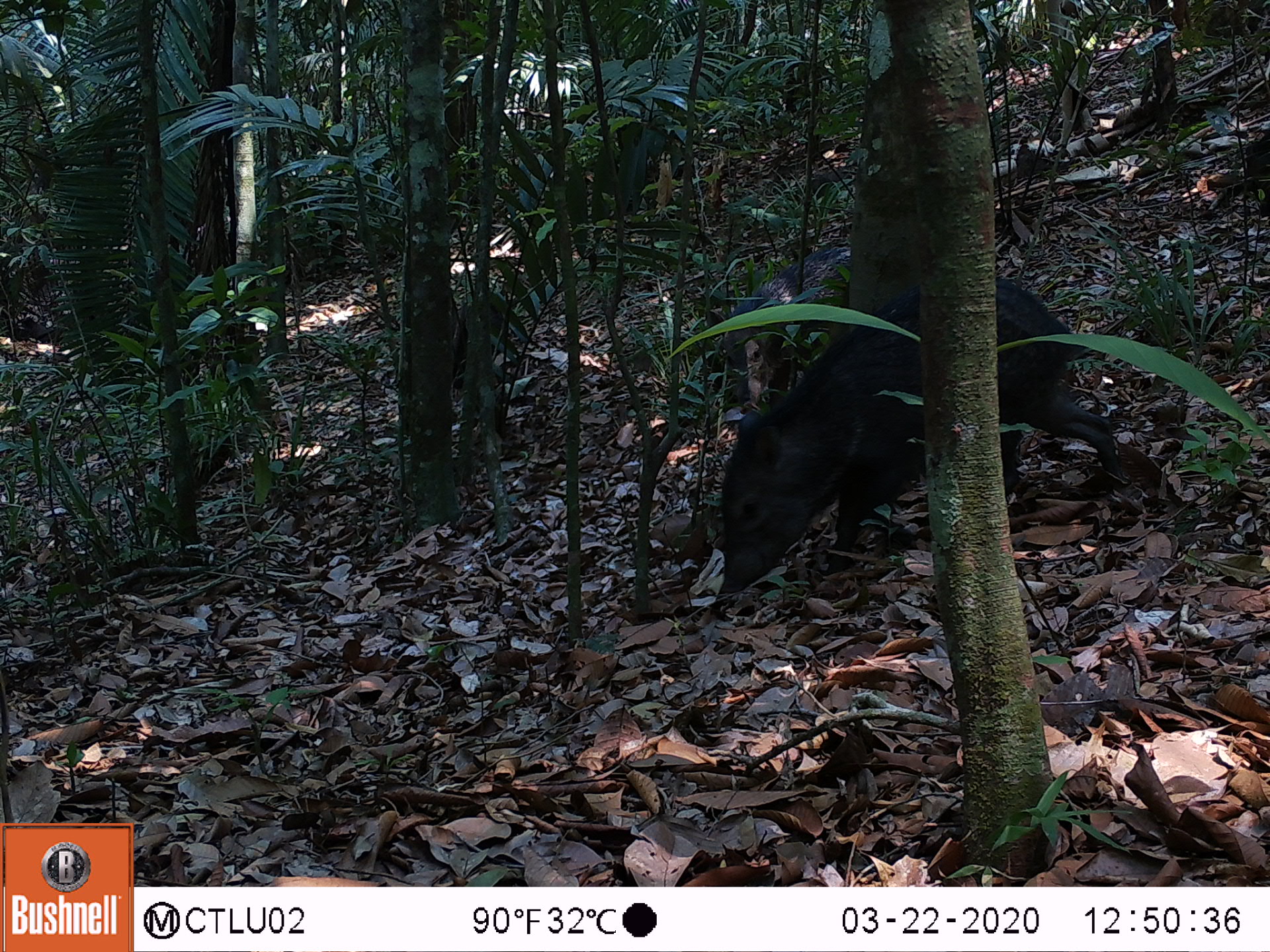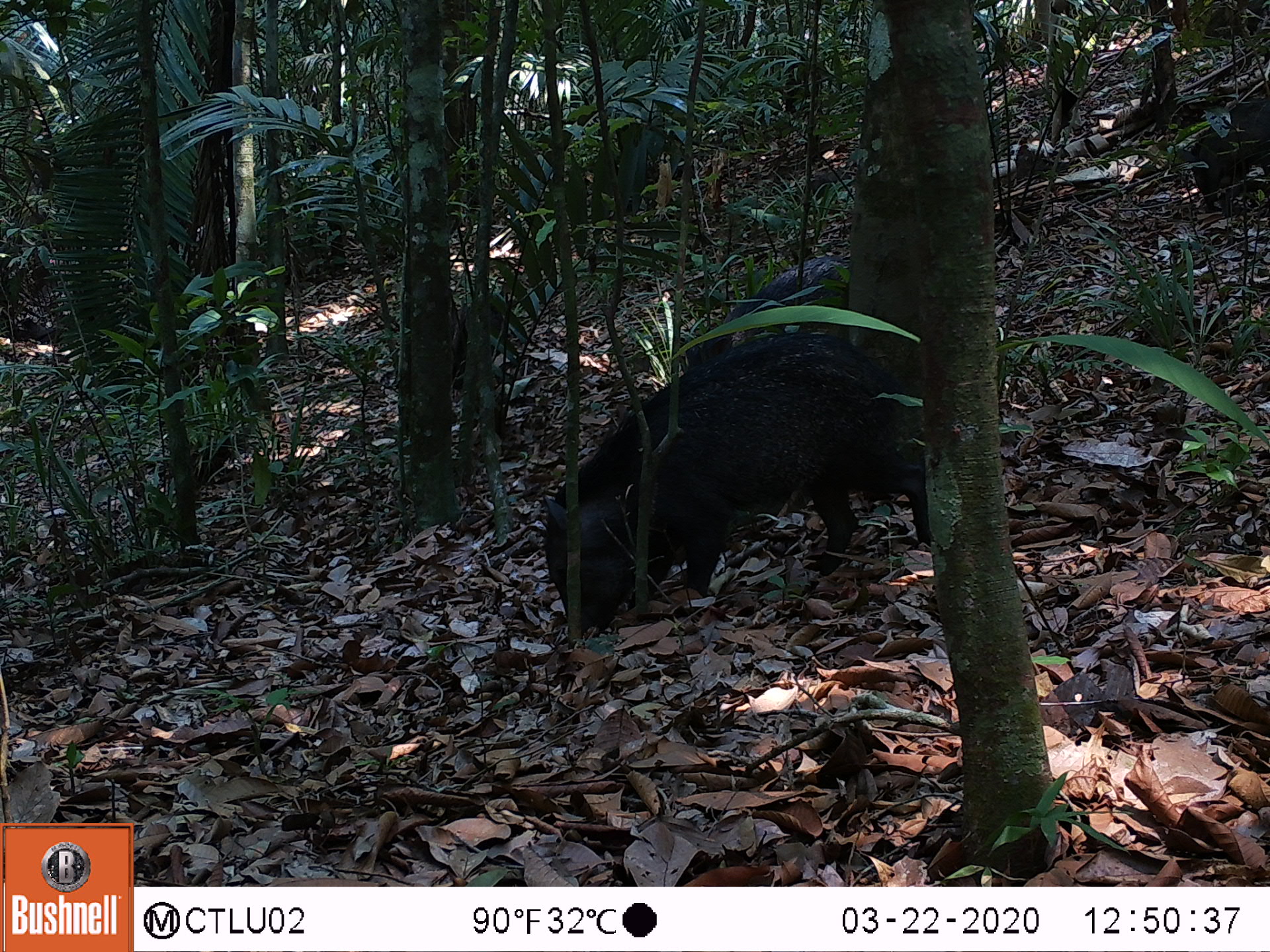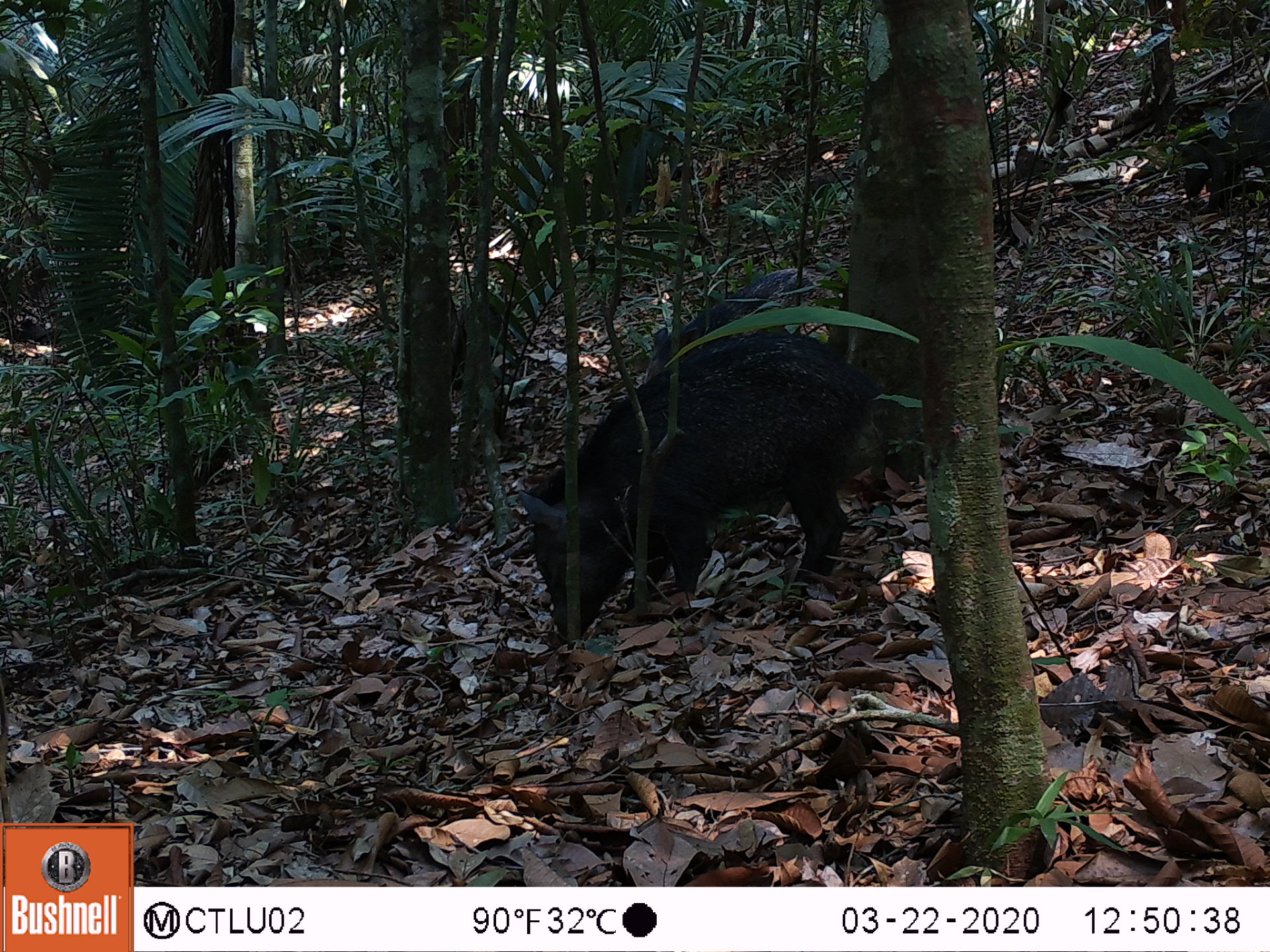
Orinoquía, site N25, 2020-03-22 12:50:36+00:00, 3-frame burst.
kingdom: Animalia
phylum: Chordata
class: Mammalia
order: Artiodactyla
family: Tayassuidae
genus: Pecari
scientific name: Pecari tajacu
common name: collared peccary